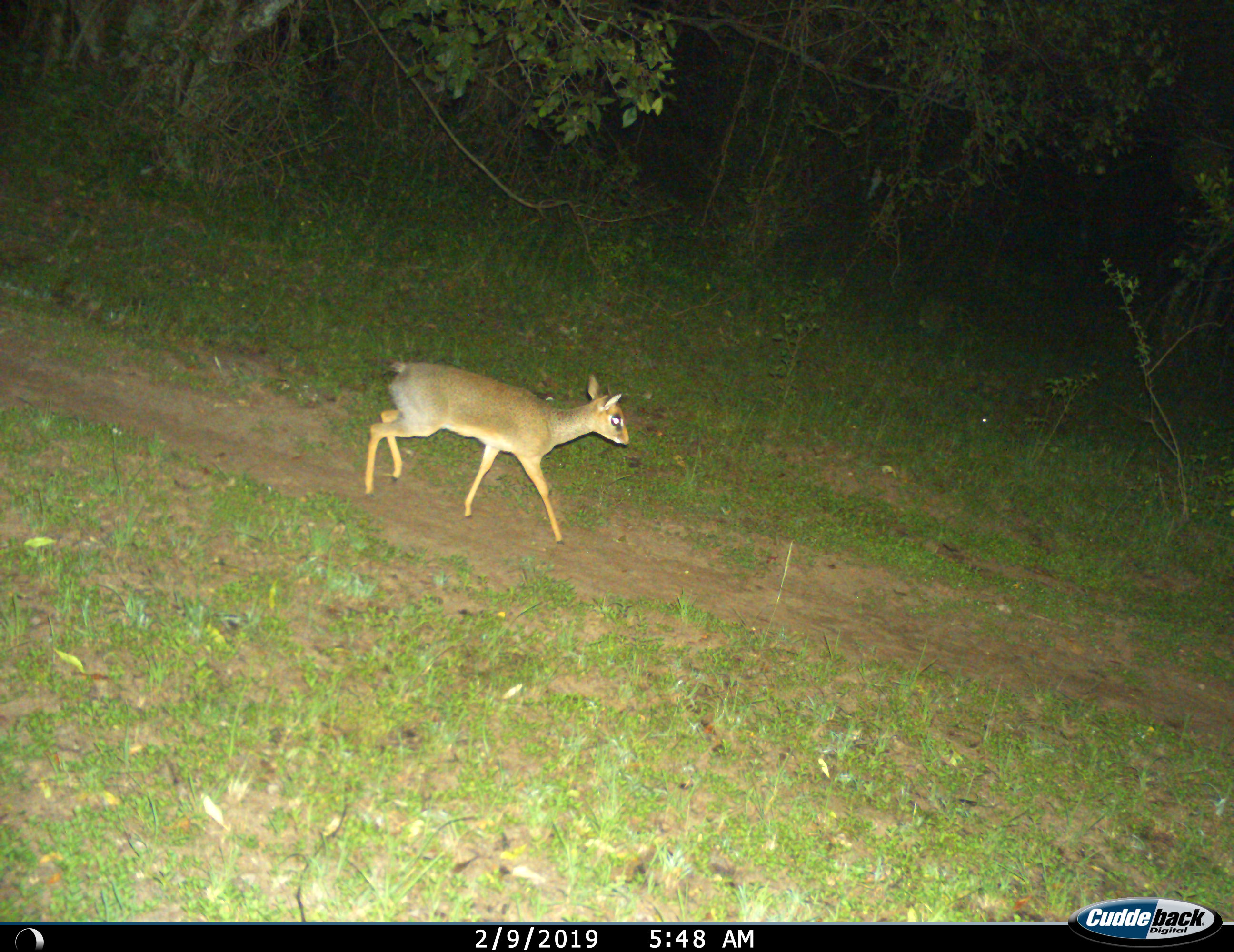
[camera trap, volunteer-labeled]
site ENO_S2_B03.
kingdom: Animalia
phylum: Chordata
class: Mammalia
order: Artiodactyla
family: Bovidae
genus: Madoqua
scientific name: Madoqua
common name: dik-dik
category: dikdik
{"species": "dikdik (dik-dik) (Madoqua)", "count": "1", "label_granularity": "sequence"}